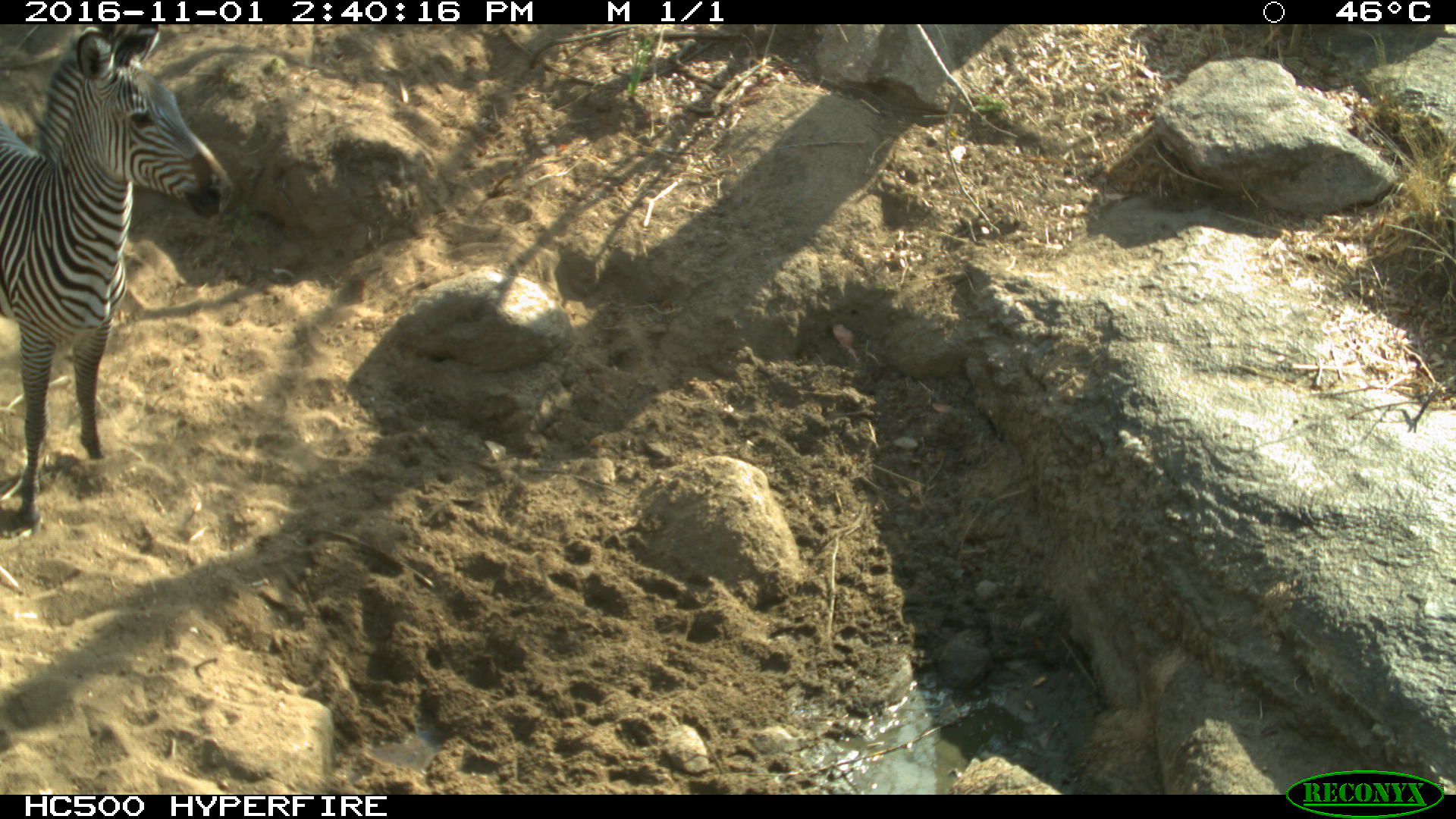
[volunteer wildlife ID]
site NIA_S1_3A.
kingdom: Animalia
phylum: Chordata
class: Mammalia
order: Perissodactyla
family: Equidae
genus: Equus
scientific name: Equus quagga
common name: plains zebra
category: zebraplains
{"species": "zebraplains (plains zebra) (Equus quagga)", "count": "1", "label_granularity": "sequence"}